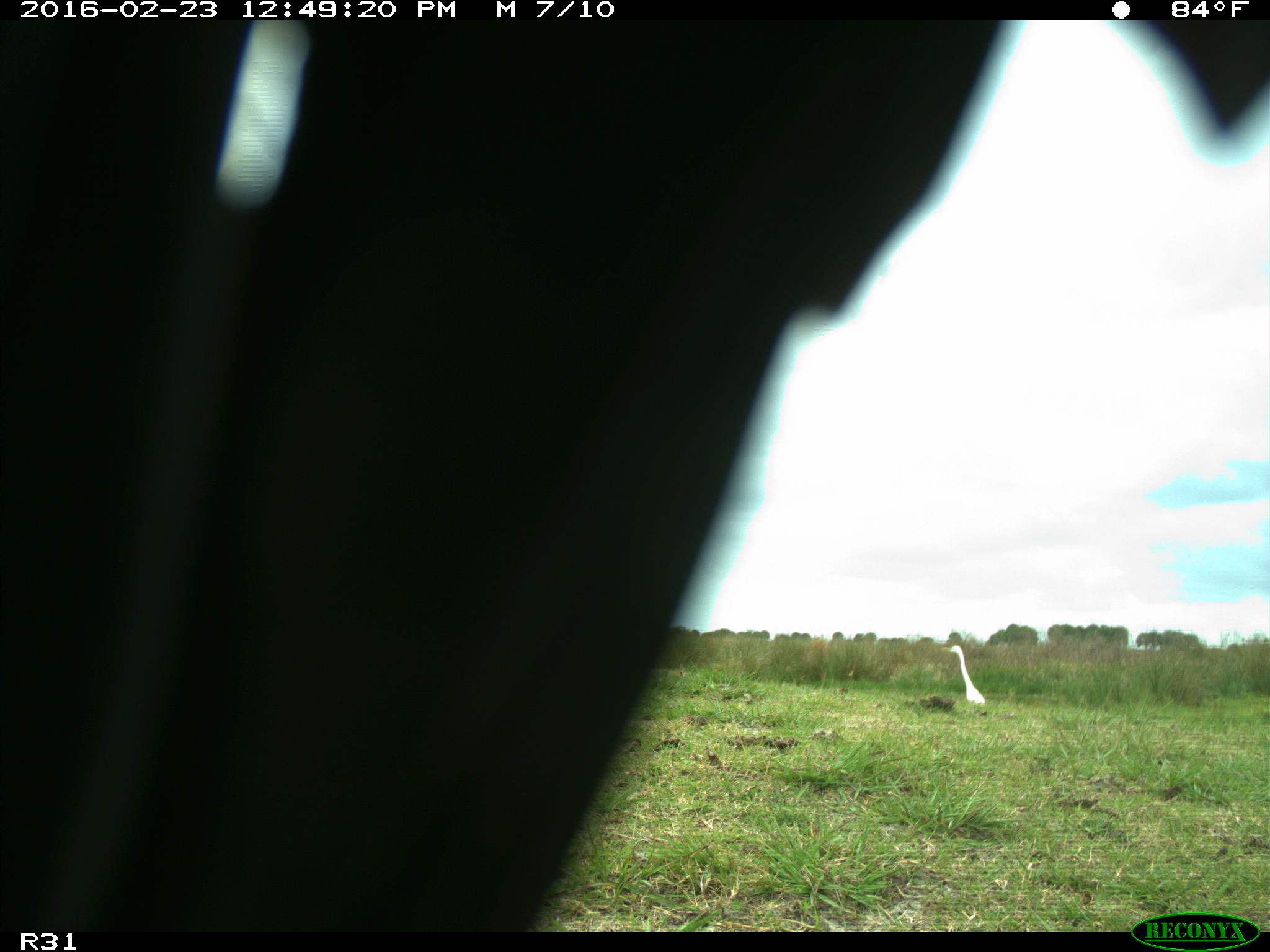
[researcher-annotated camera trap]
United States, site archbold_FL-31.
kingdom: Animalia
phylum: Chordata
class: Aves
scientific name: Aves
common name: birds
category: unidentified bird